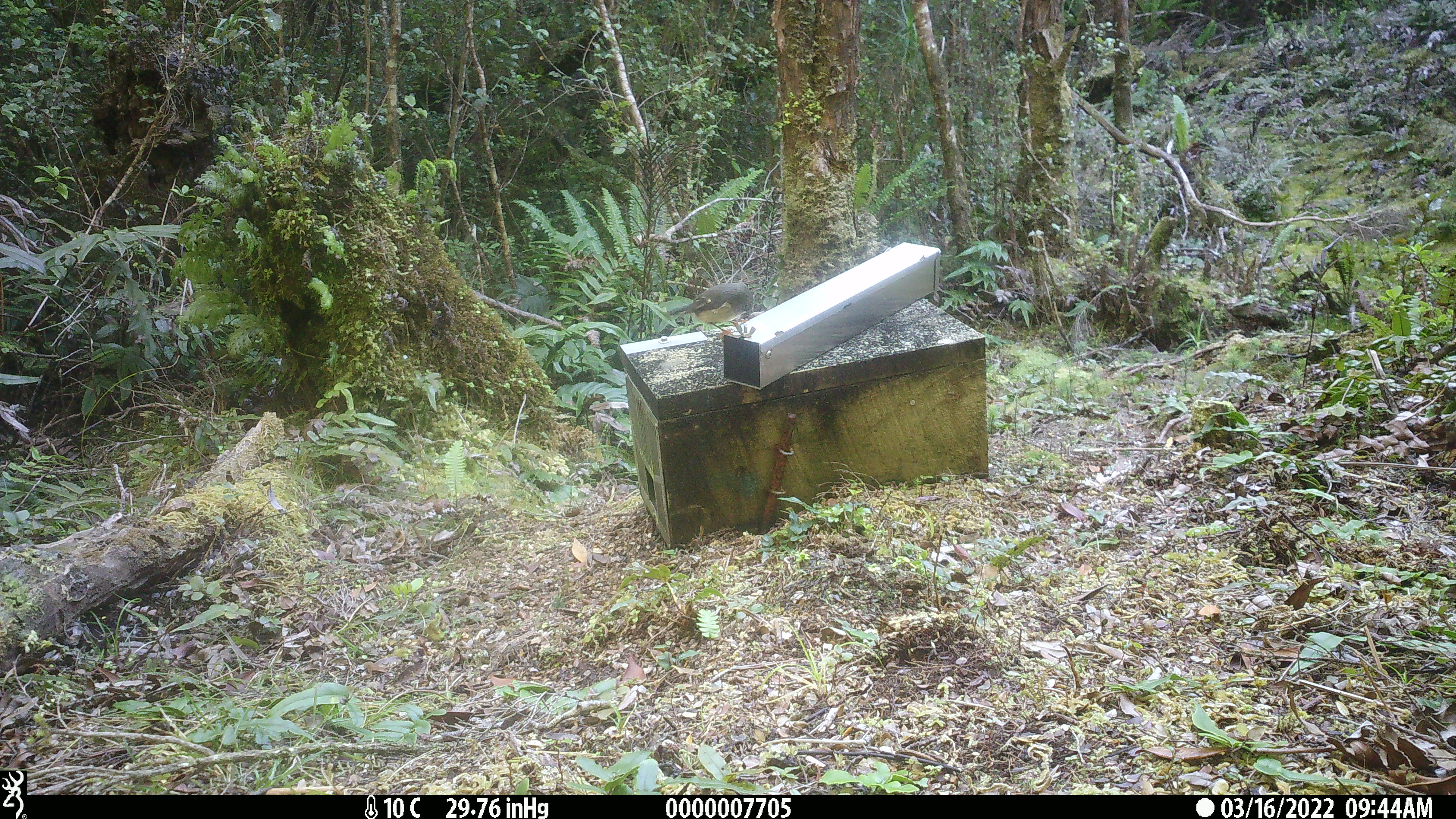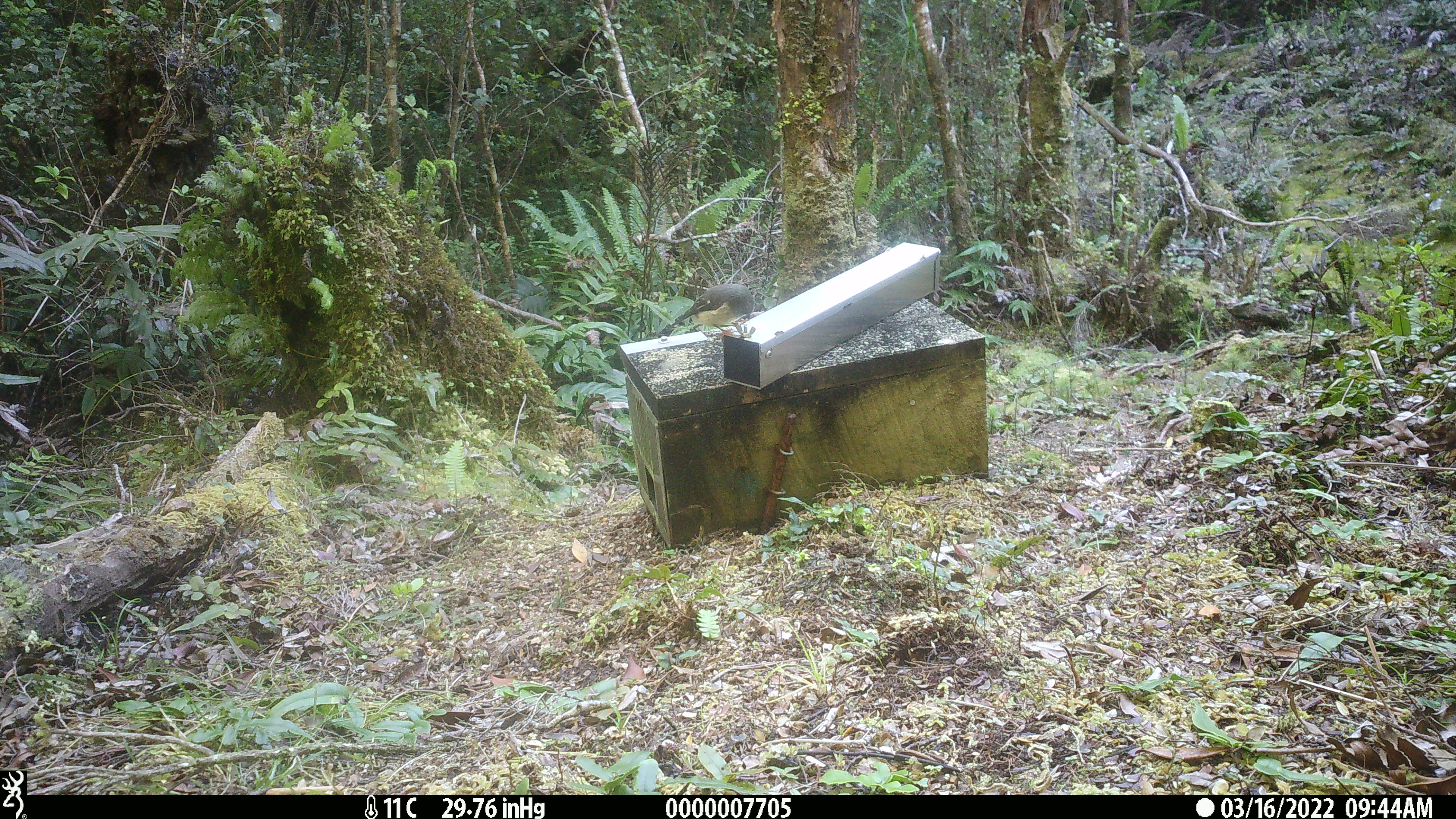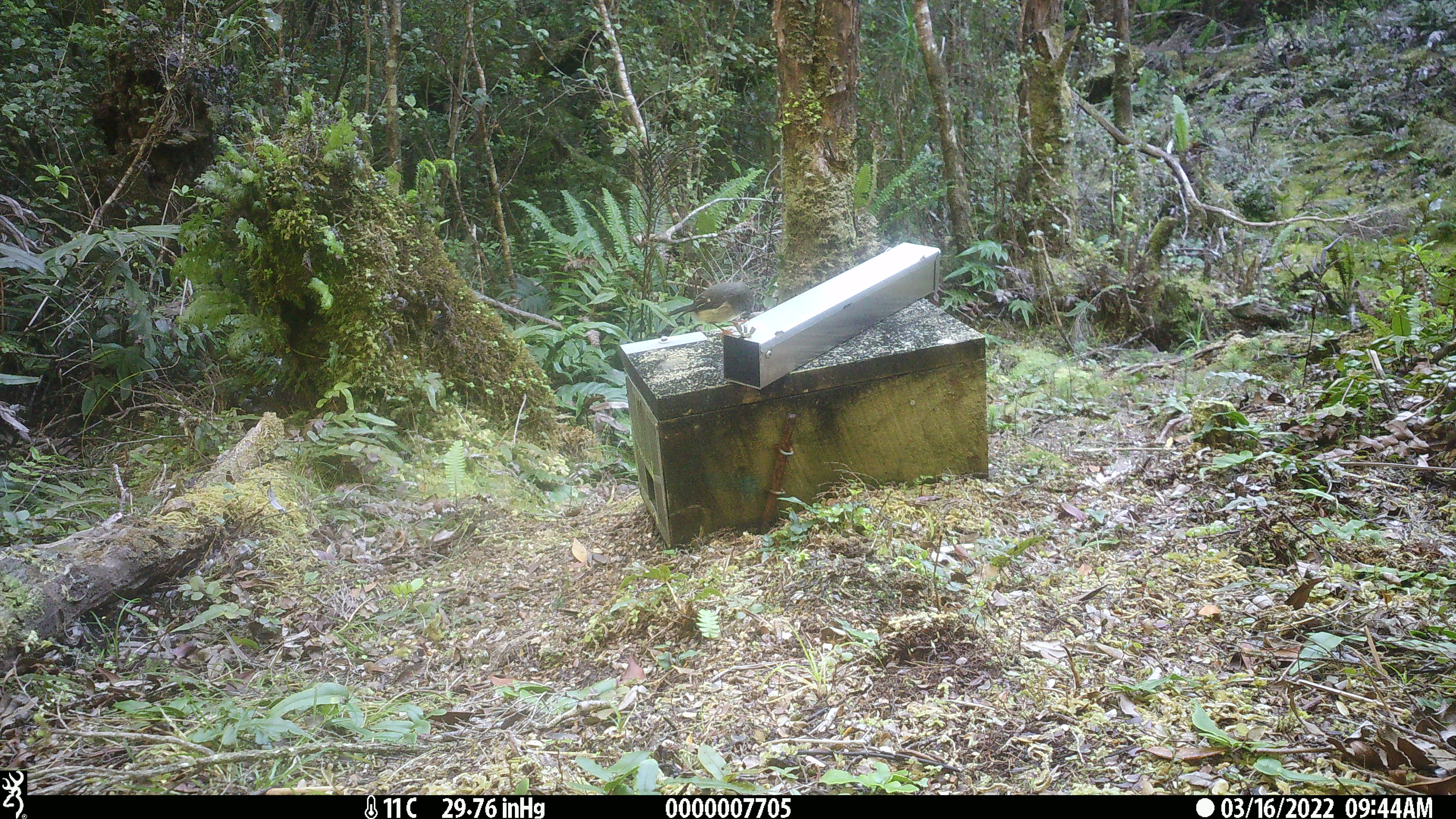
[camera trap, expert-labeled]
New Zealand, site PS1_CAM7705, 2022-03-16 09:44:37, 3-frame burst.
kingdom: Animalia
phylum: Chordata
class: Aves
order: Passeriformes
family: Petroicidae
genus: Petroica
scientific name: Petroica macrocephala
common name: tomtit